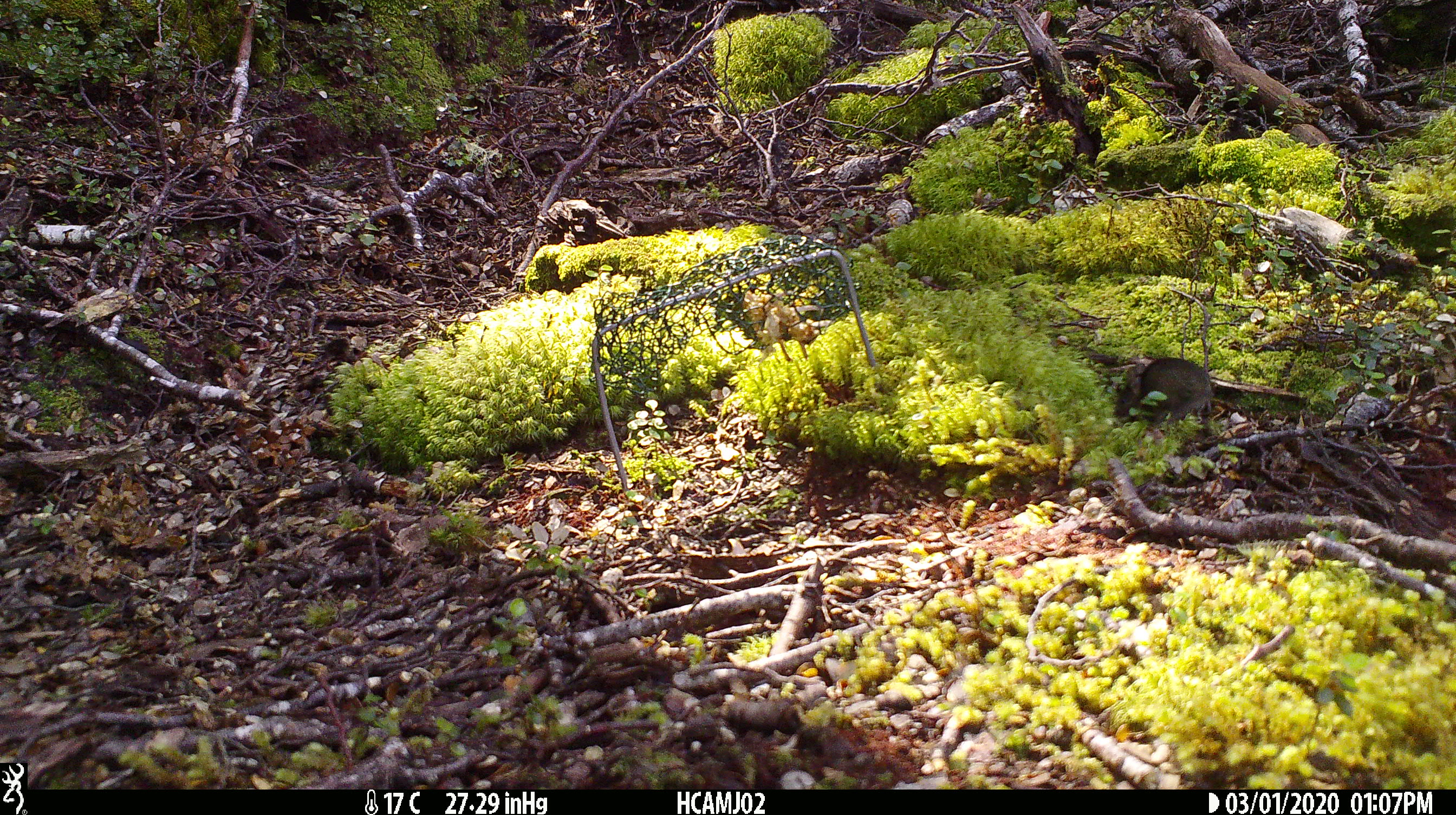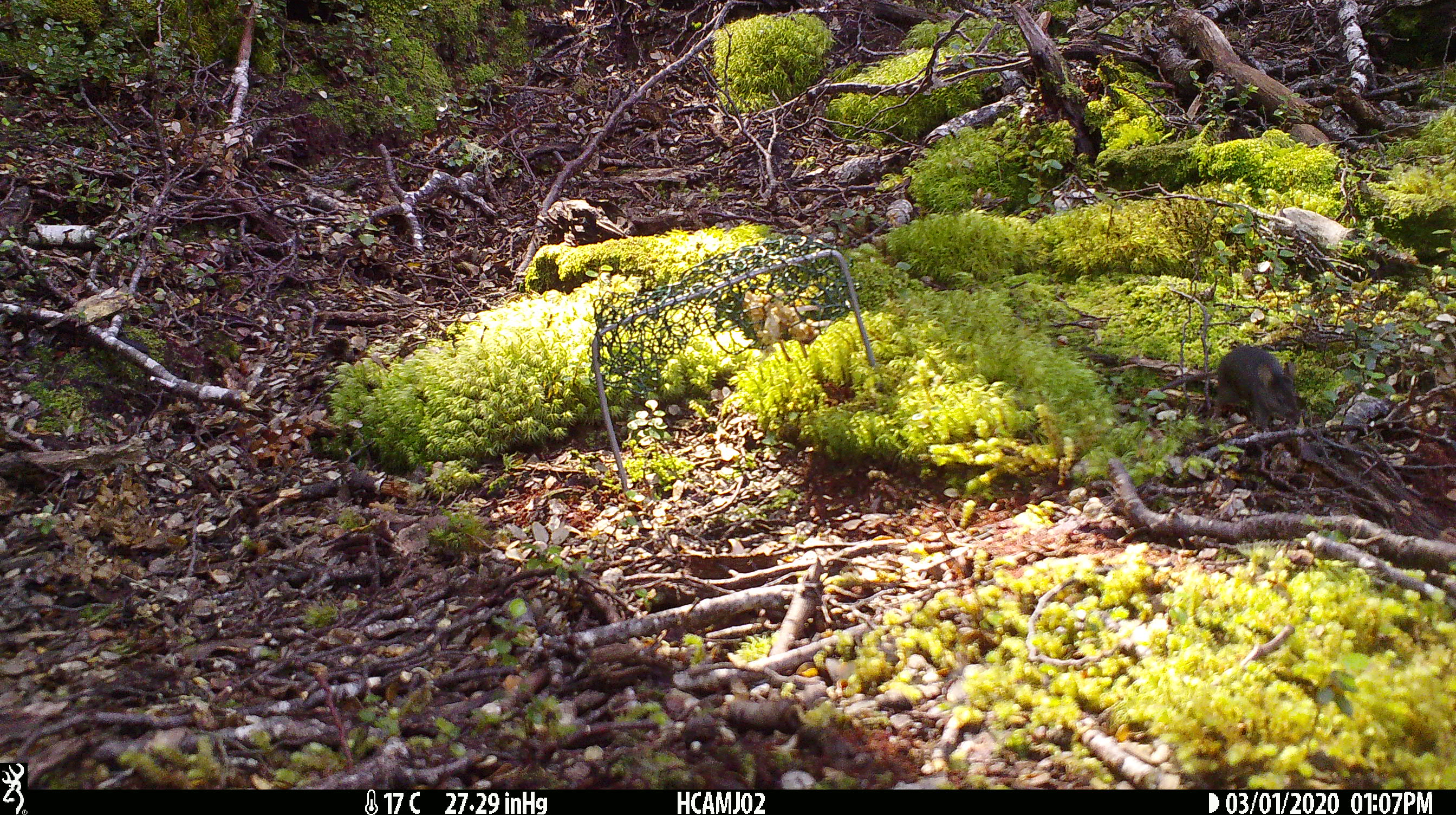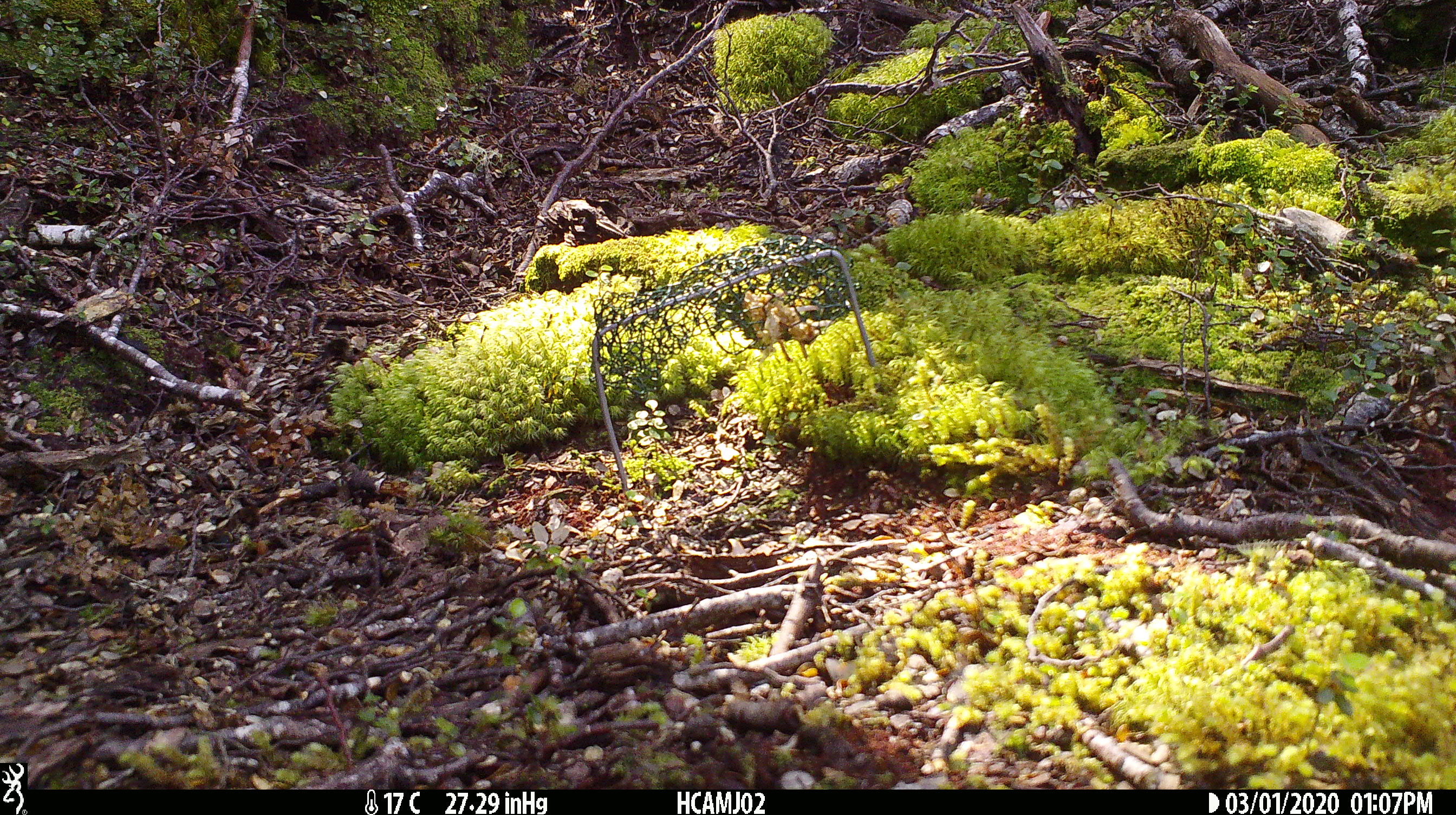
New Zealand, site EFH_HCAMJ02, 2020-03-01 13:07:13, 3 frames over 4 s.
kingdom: Animalia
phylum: Chordata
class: Mammalia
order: Rodentia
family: Muridae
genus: Mus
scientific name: Mus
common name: mouse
Mouse (Mus).